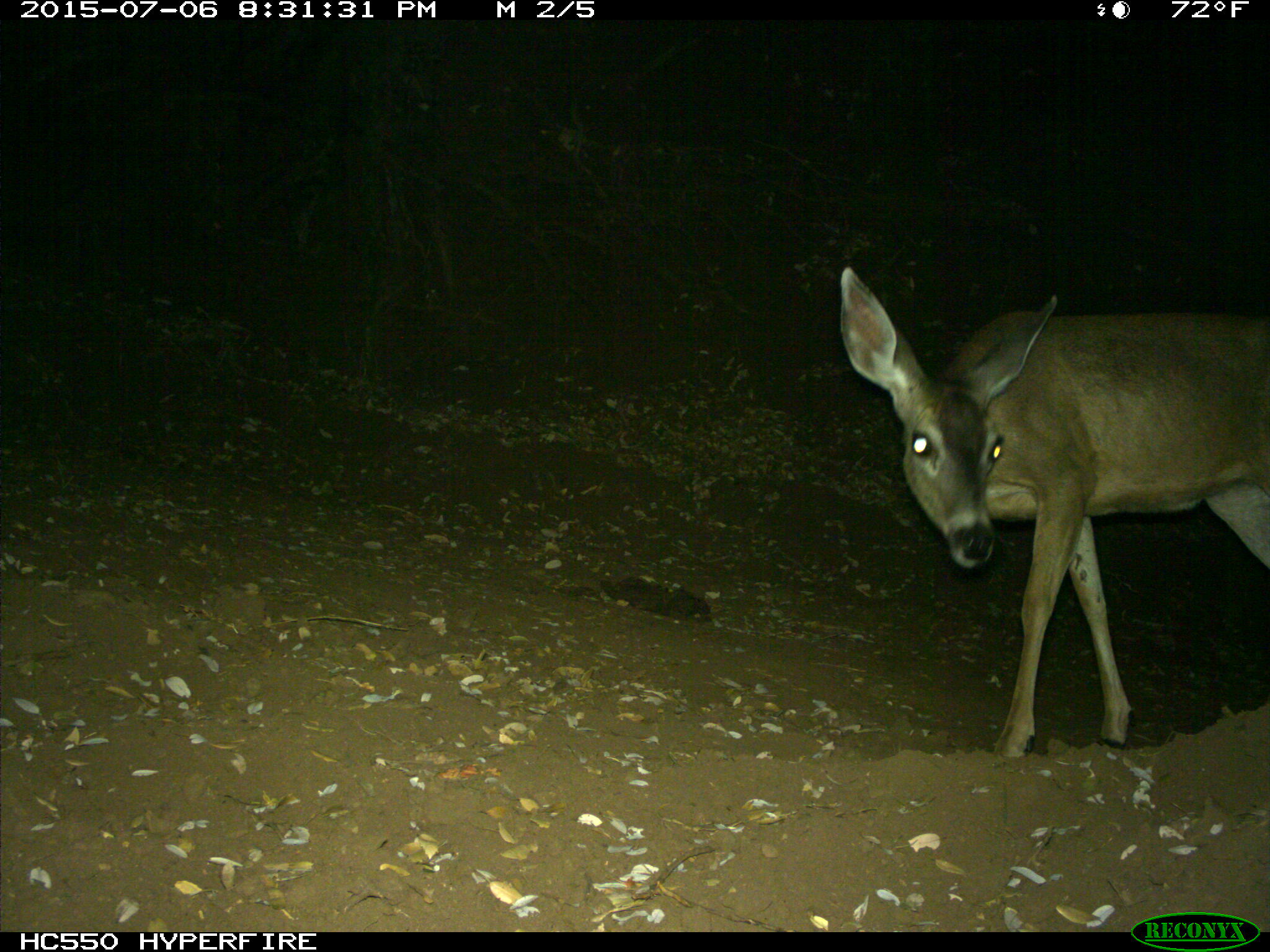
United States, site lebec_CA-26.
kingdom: Animalia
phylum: Chordata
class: Mammalia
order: Artiodactyla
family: Cervidae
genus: Odocoileus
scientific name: Odocoileus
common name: deer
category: unidentified deer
Unidentified deer (deer) (Odocoileus).